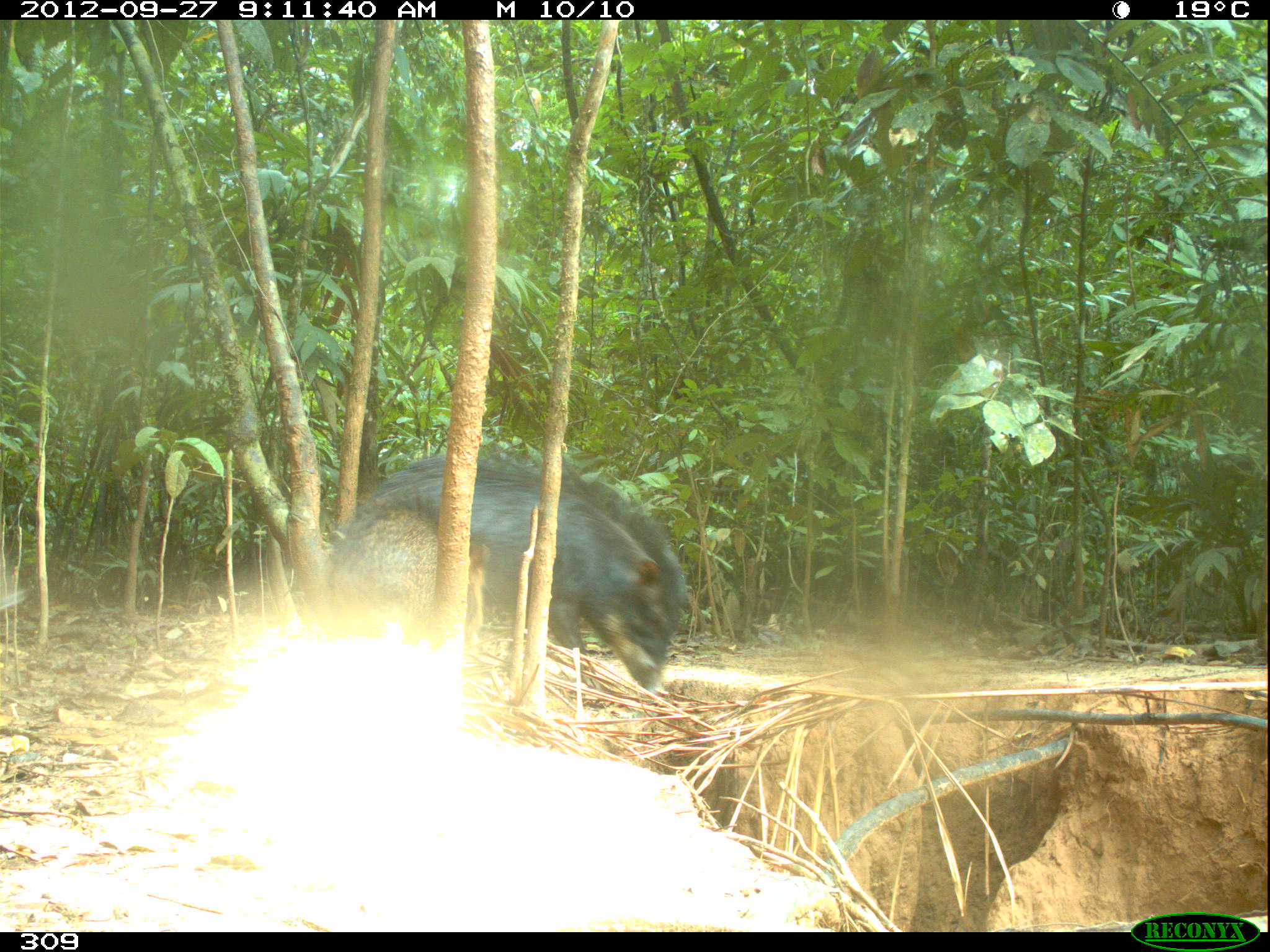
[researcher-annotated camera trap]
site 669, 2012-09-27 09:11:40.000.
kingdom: Animalia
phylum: Chordata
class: Mammalia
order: Artiodactyla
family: Tayassuidae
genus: Tayassu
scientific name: Tayassu pecari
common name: white-lipped peccary